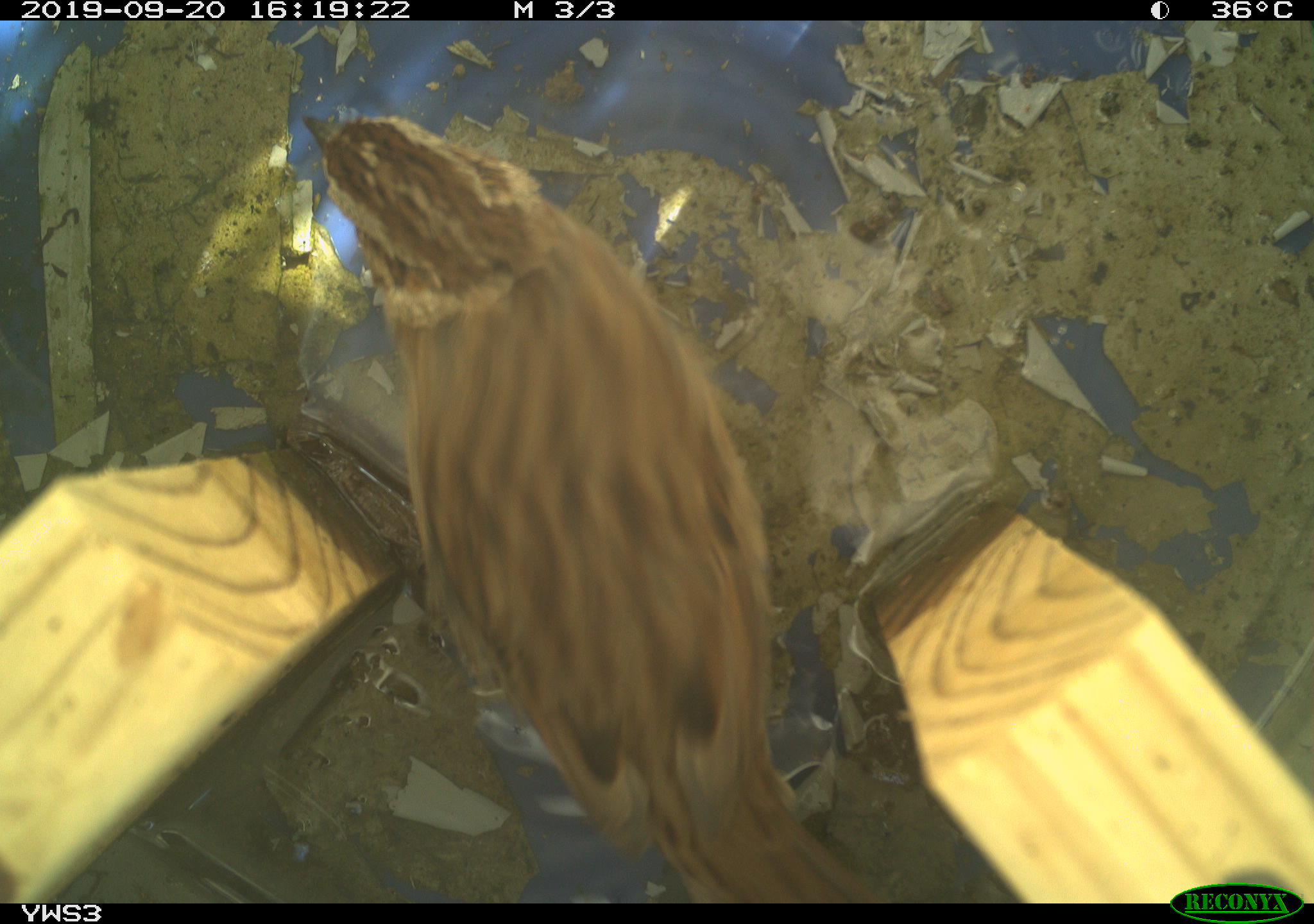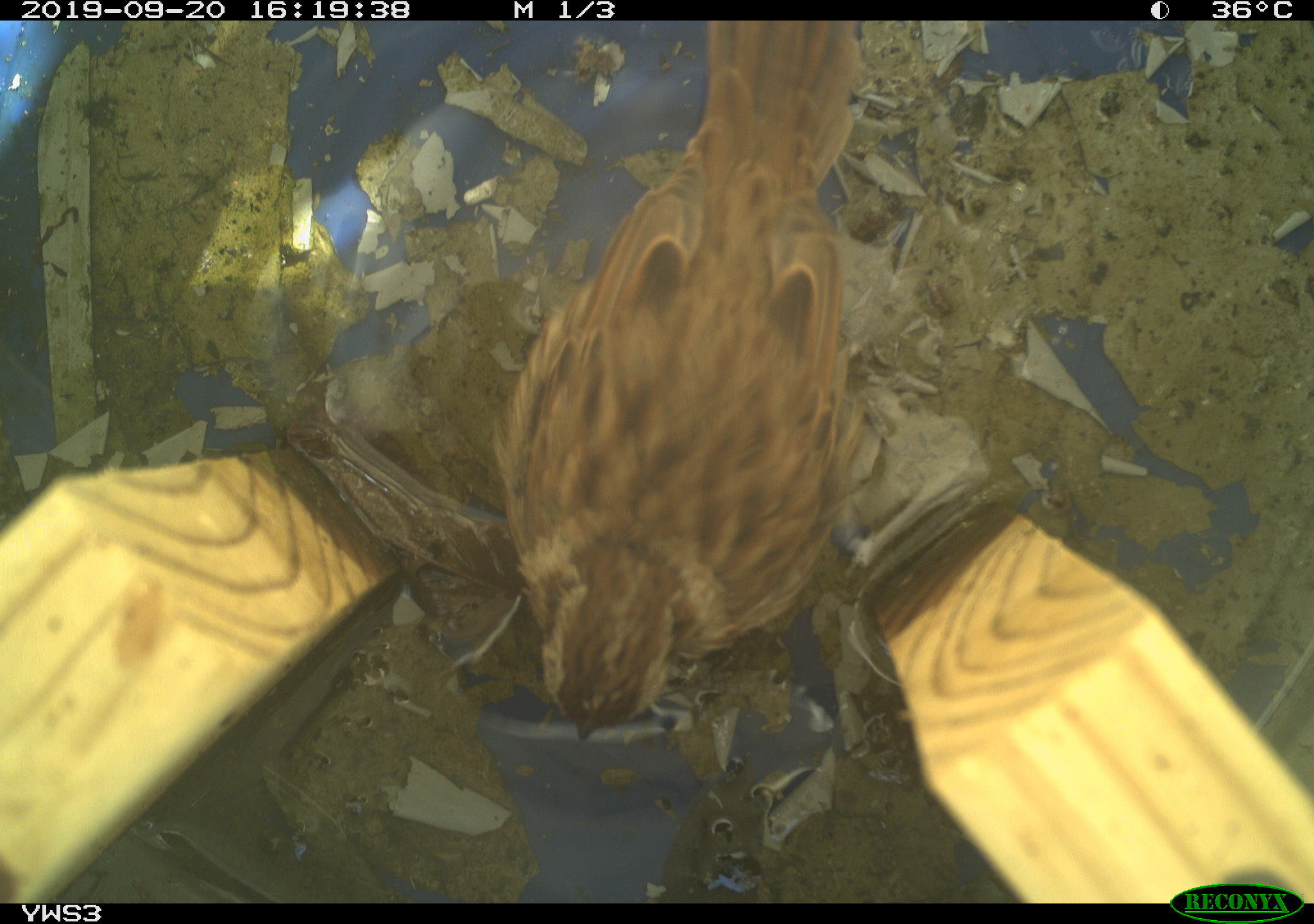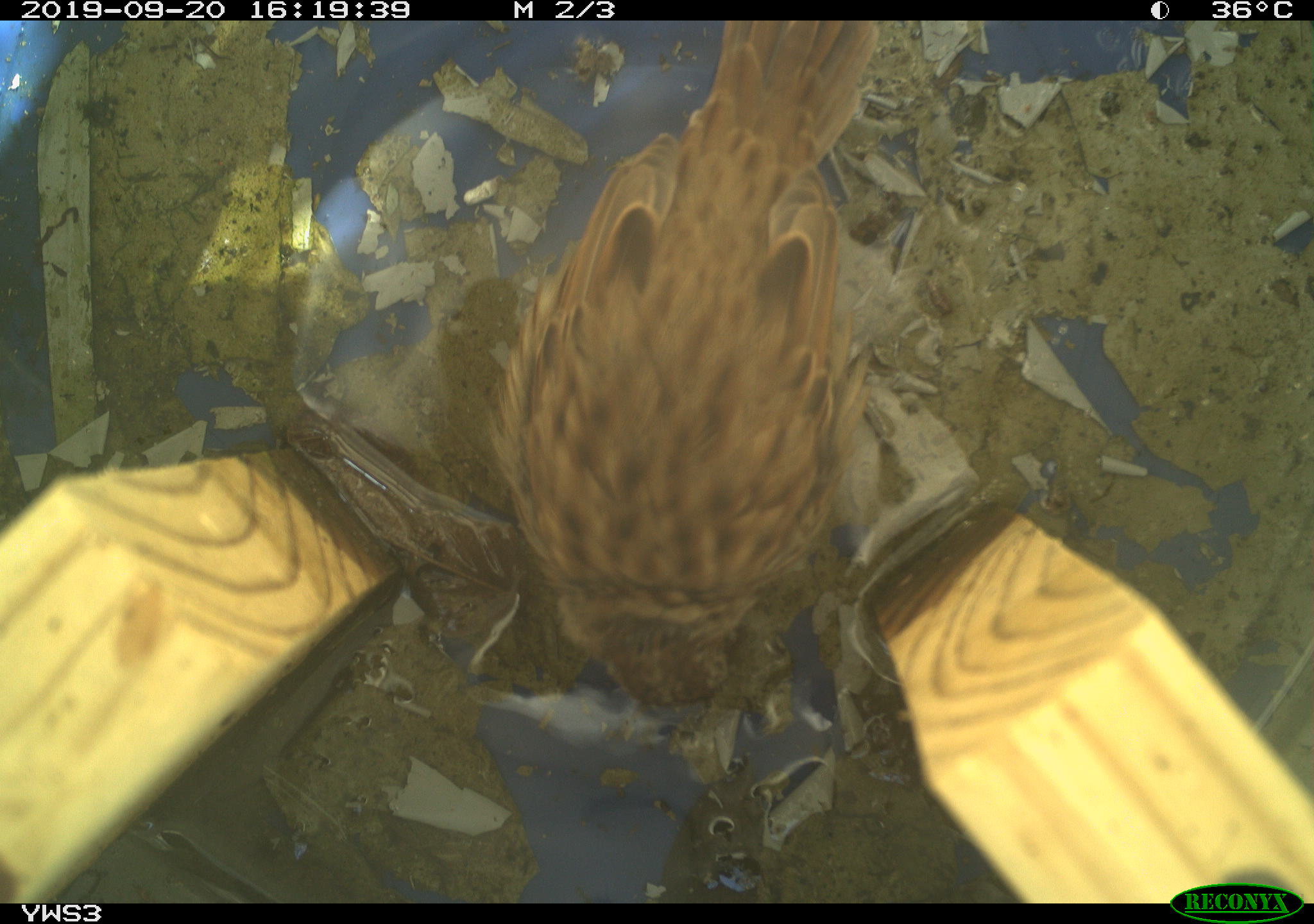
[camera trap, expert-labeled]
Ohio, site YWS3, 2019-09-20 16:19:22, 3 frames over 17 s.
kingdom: Animalia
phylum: Chordata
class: Aves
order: Passeriformes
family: Passerellidae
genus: Melospiza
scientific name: Melospiza melodia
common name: song sparrow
Song sparrow (Melospiza melodia).